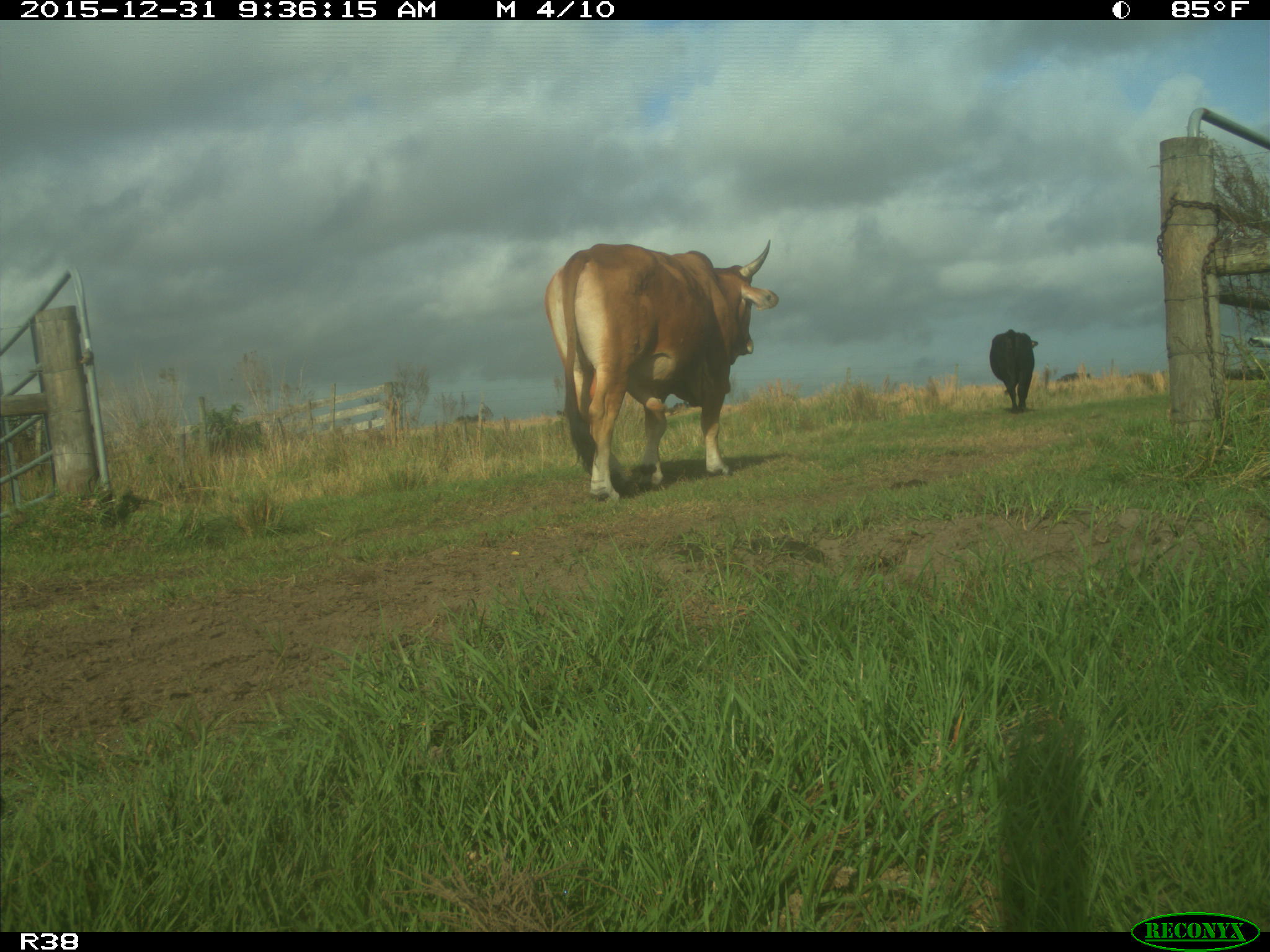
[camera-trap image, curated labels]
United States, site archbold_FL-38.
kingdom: Animalia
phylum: Chordata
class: Mammalia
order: Artiodactyla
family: Bovidae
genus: Bos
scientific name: Bos taurus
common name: domestic cow